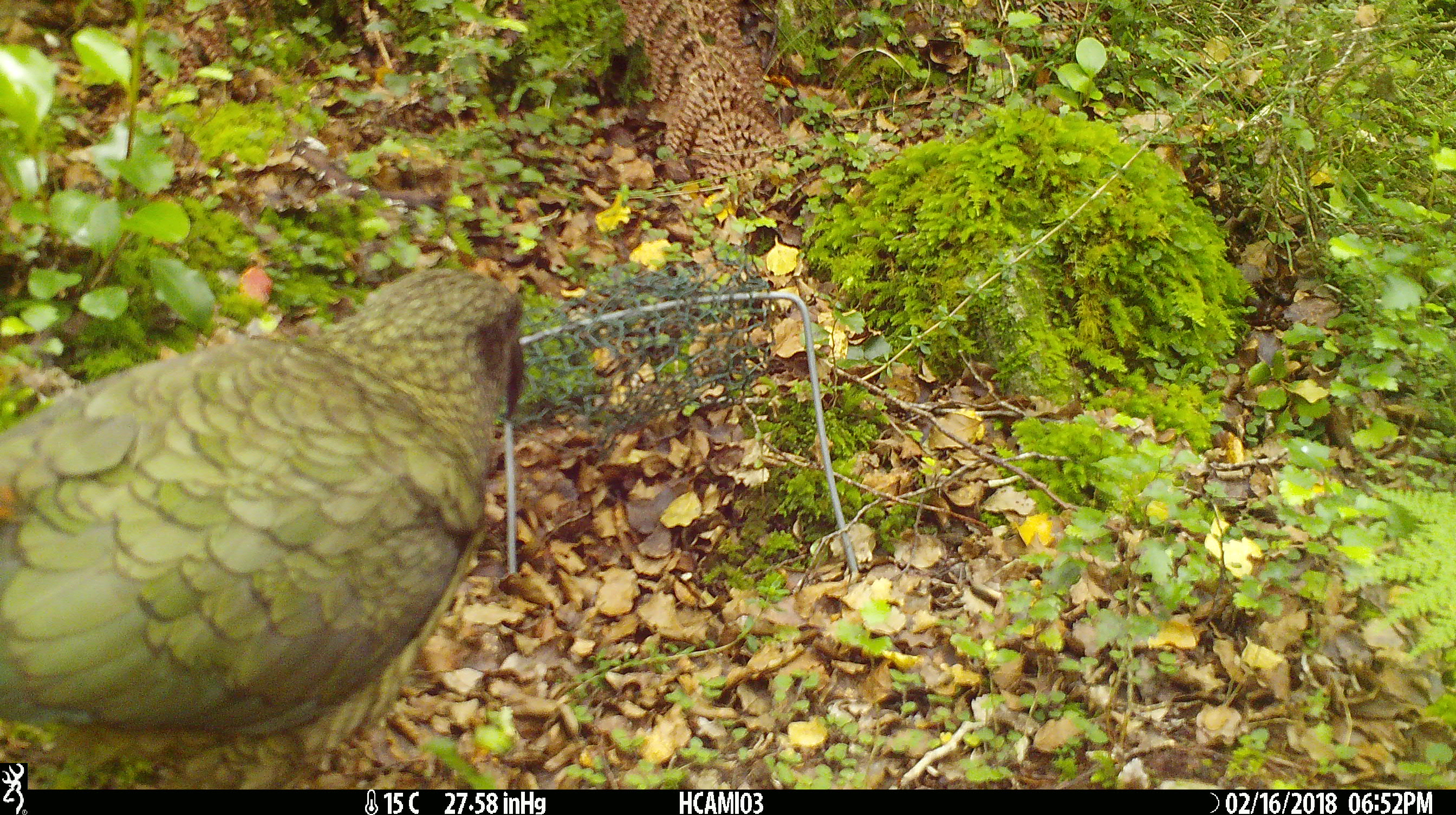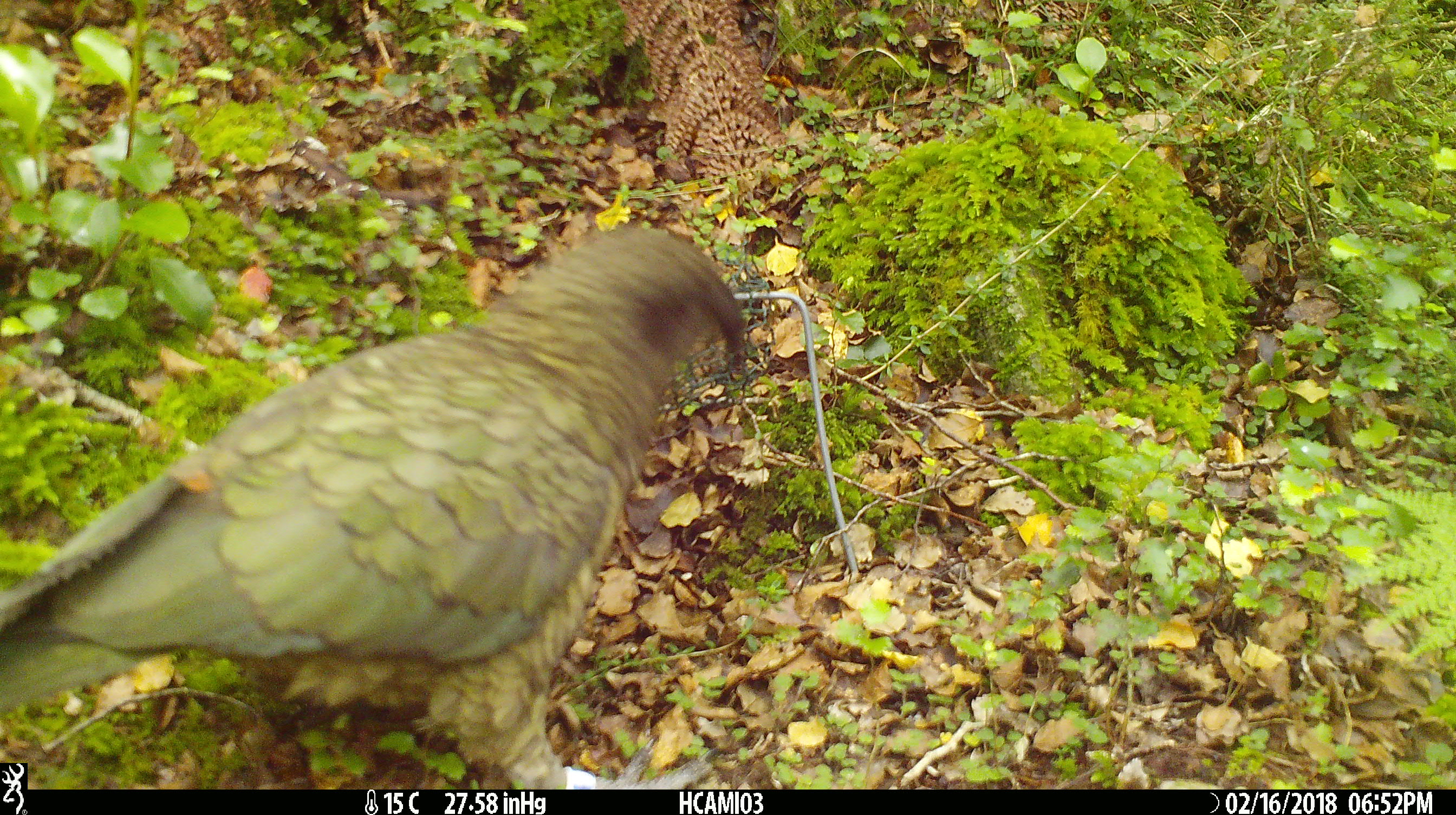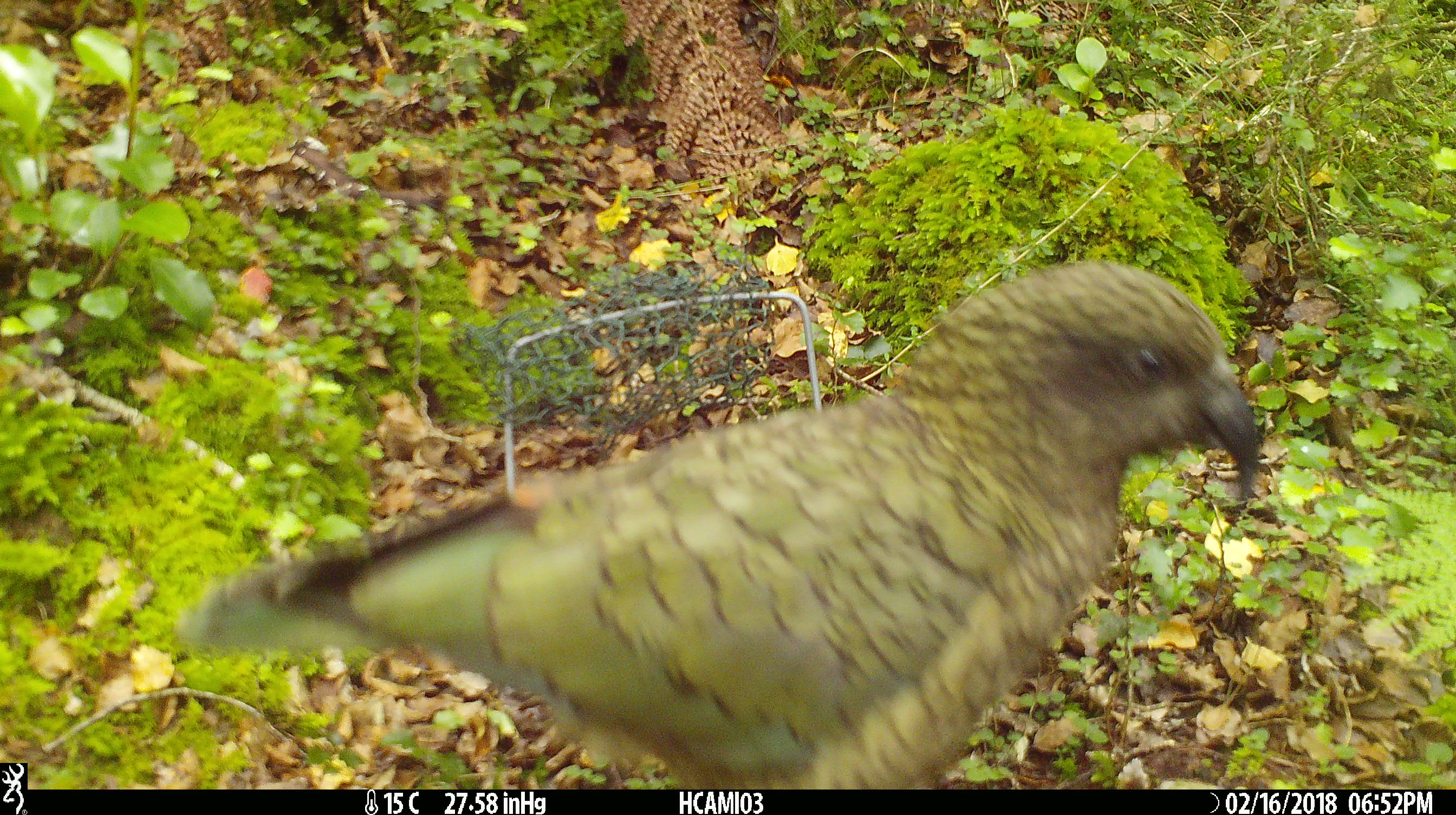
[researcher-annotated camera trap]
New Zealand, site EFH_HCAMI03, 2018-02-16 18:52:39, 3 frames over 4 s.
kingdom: Animalia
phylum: Chordata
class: Aves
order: Psittaciformes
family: Strigopidae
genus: Nestor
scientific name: Nestor notabilis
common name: kea